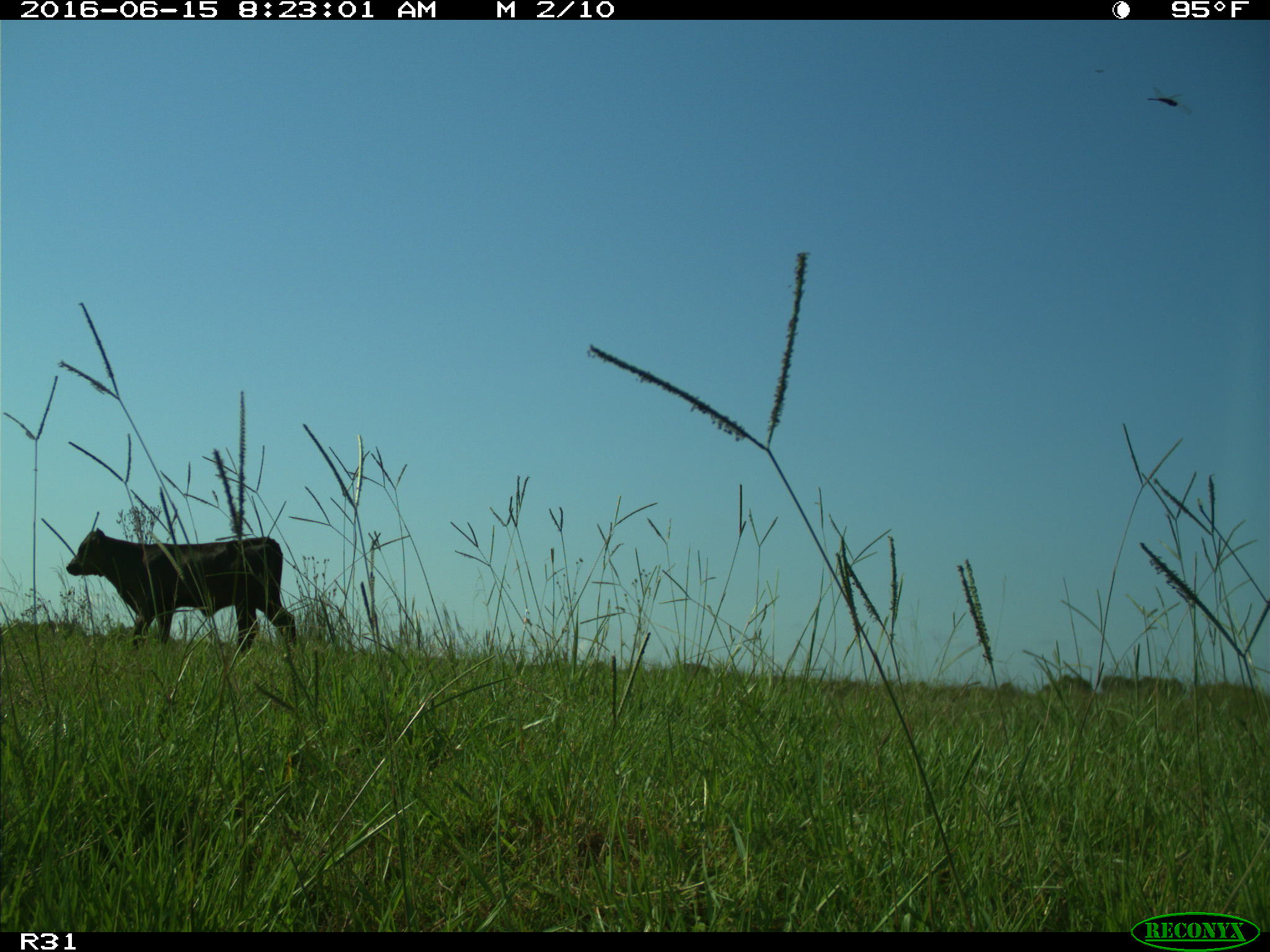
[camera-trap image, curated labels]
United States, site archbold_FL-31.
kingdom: Animalia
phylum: Chordata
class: Mammalia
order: Artiodactyla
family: Bovidae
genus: Bos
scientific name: Bos taurus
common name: domestic cow